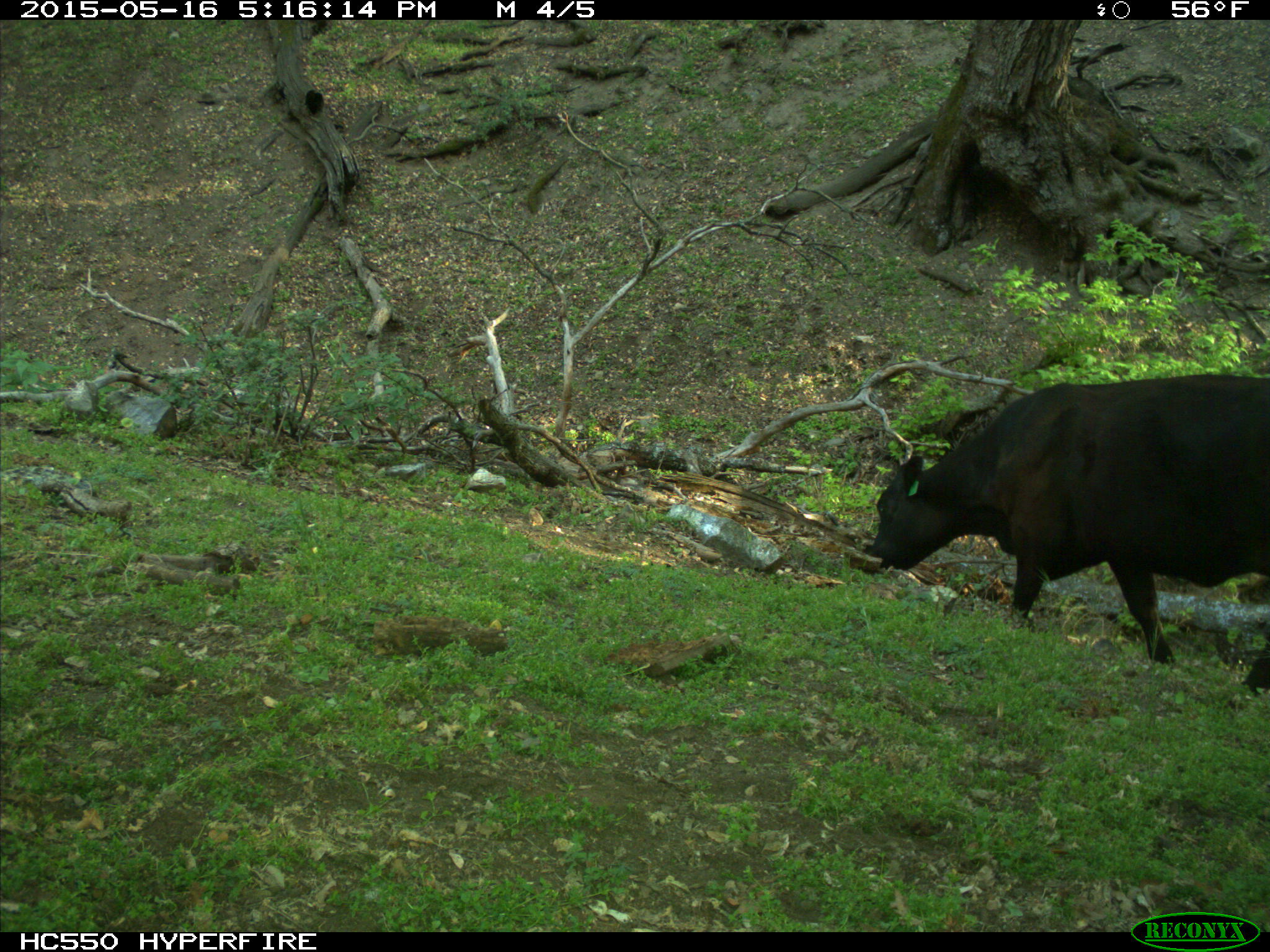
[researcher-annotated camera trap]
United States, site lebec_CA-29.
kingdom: Animalia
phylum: Chordata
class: Mammalia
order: Artiodactyla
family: Bovidae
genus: Bos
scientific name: Bos taurus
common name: domestic cow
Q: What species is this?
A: Bos taurus (domestic cow).